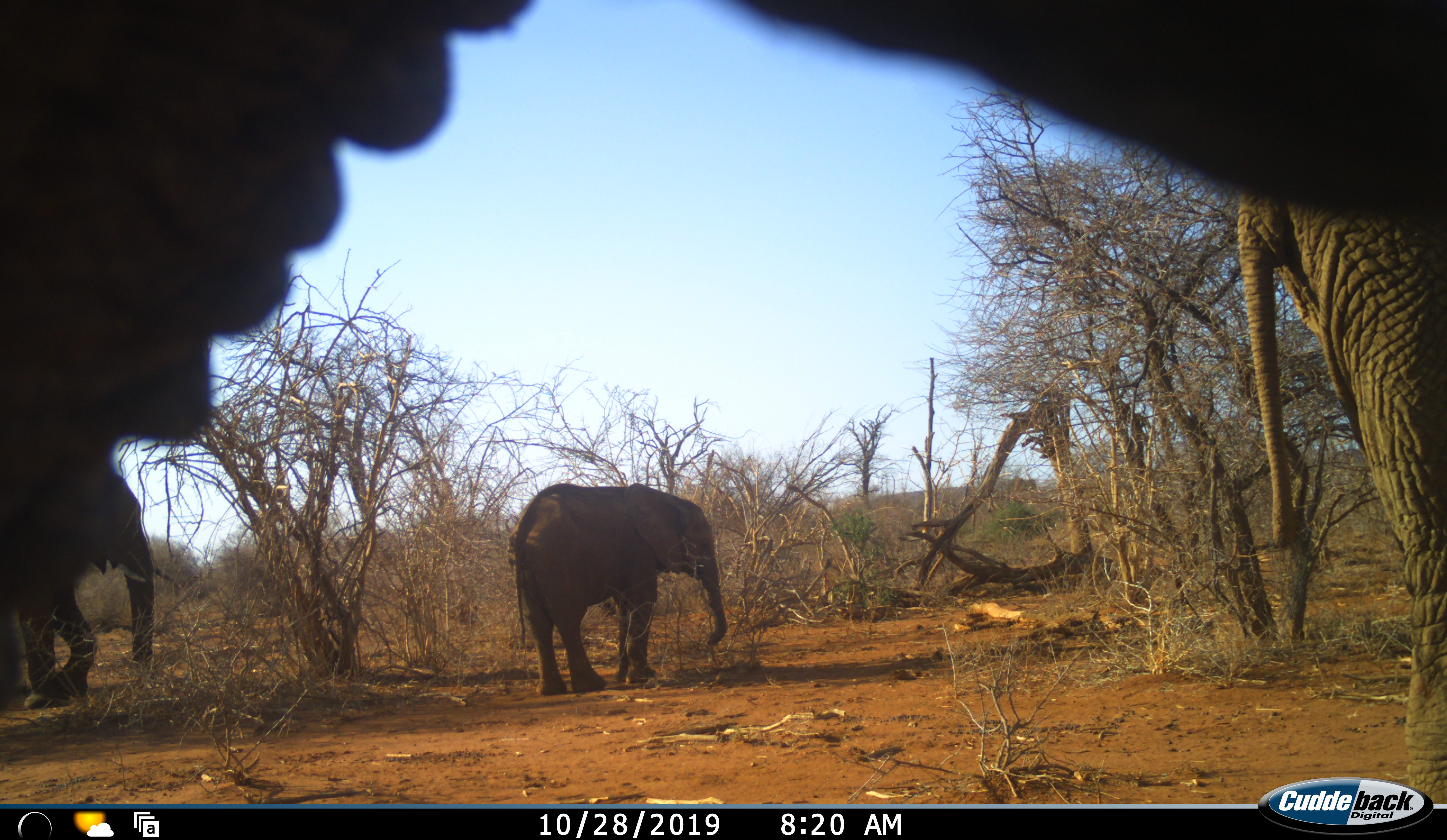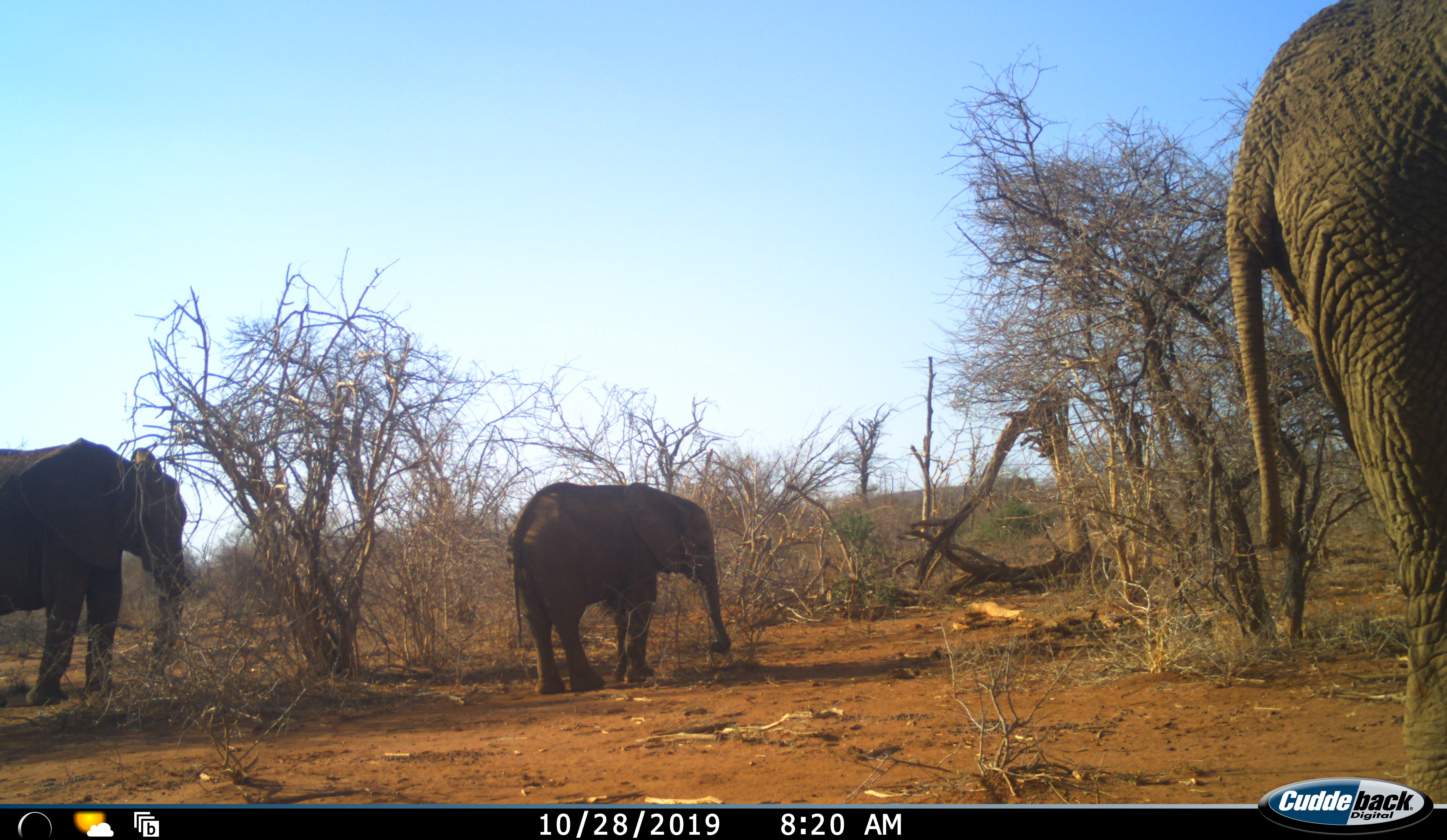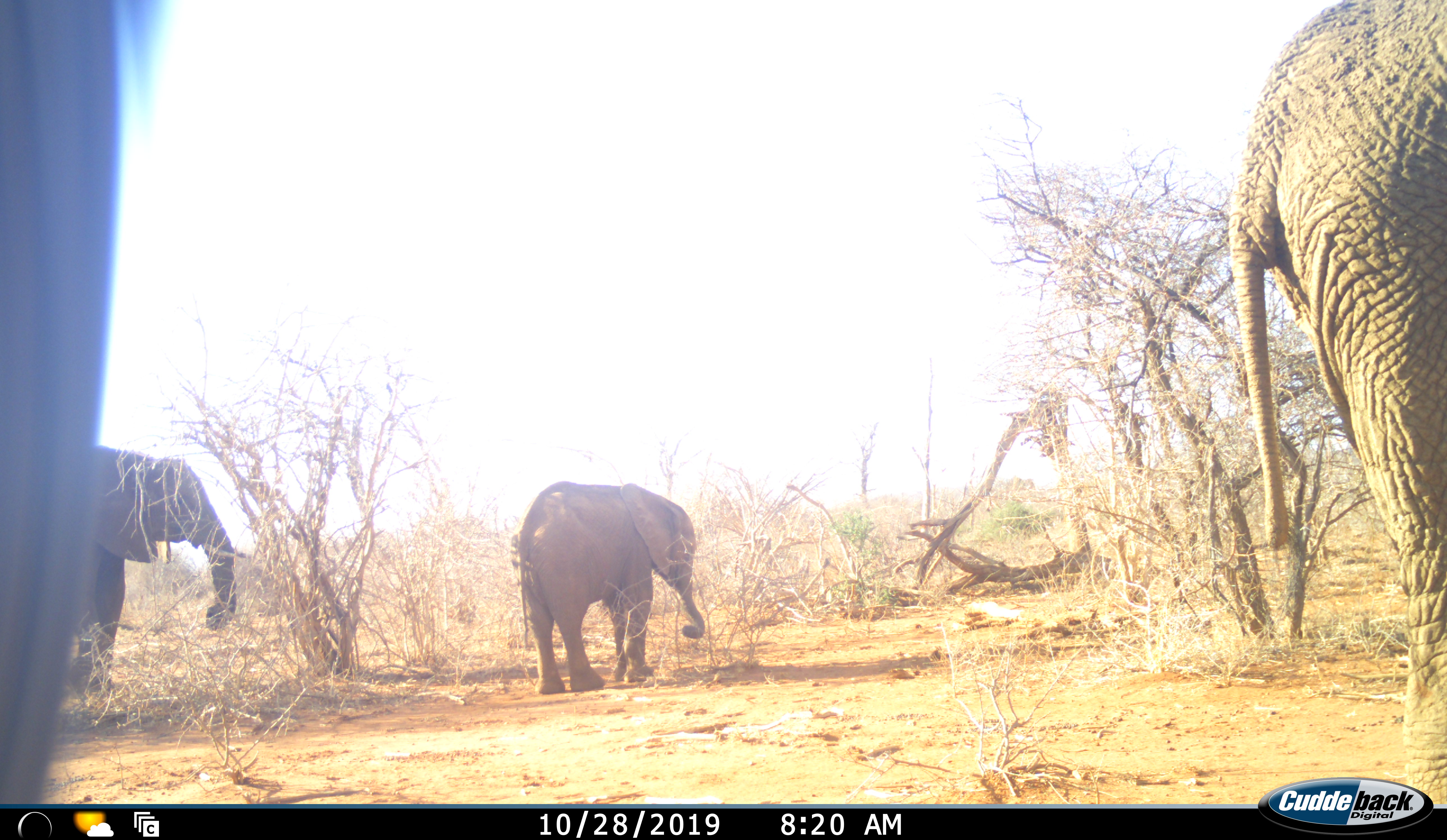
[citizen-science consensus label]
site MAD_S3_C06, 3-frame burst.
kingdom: Animalia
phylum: Chordata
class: Mammalia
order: Proboscidea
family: Elephantidae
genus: Loxodonta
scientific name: Loxodonta africana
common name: african bush elephant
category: elephant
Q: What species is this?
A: Elephant (african bush elephant) (Loxodonta africana).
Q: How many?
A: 4.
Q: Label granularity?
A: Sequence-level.